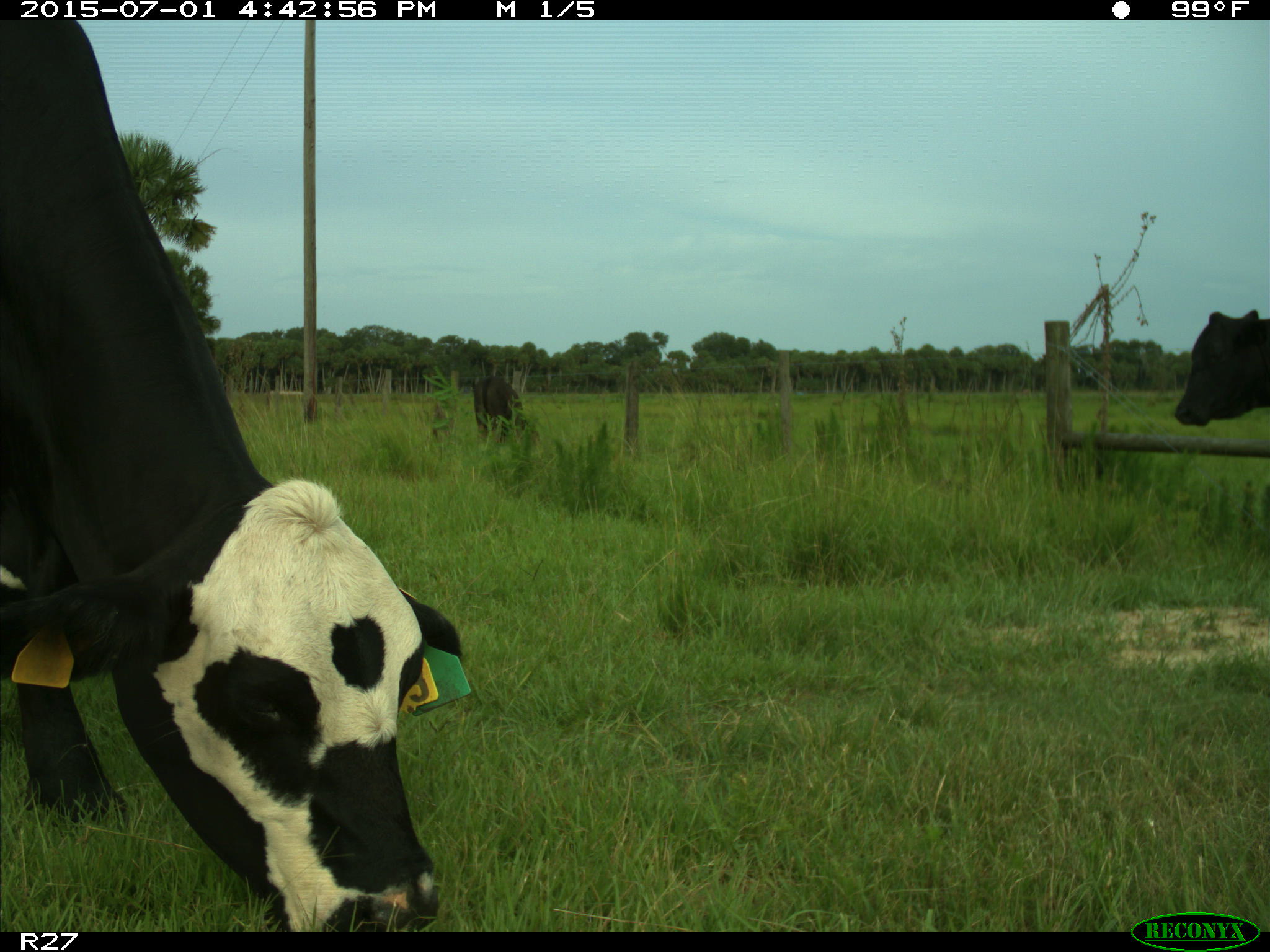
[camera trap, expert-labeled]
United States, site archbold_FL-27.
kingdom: Animalia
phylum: Chordata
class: Mammalia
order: Artiodactyla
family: Bovidae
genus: Bos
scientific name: Bos taurus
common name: domestic cow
Bos taurus (domestic cow).